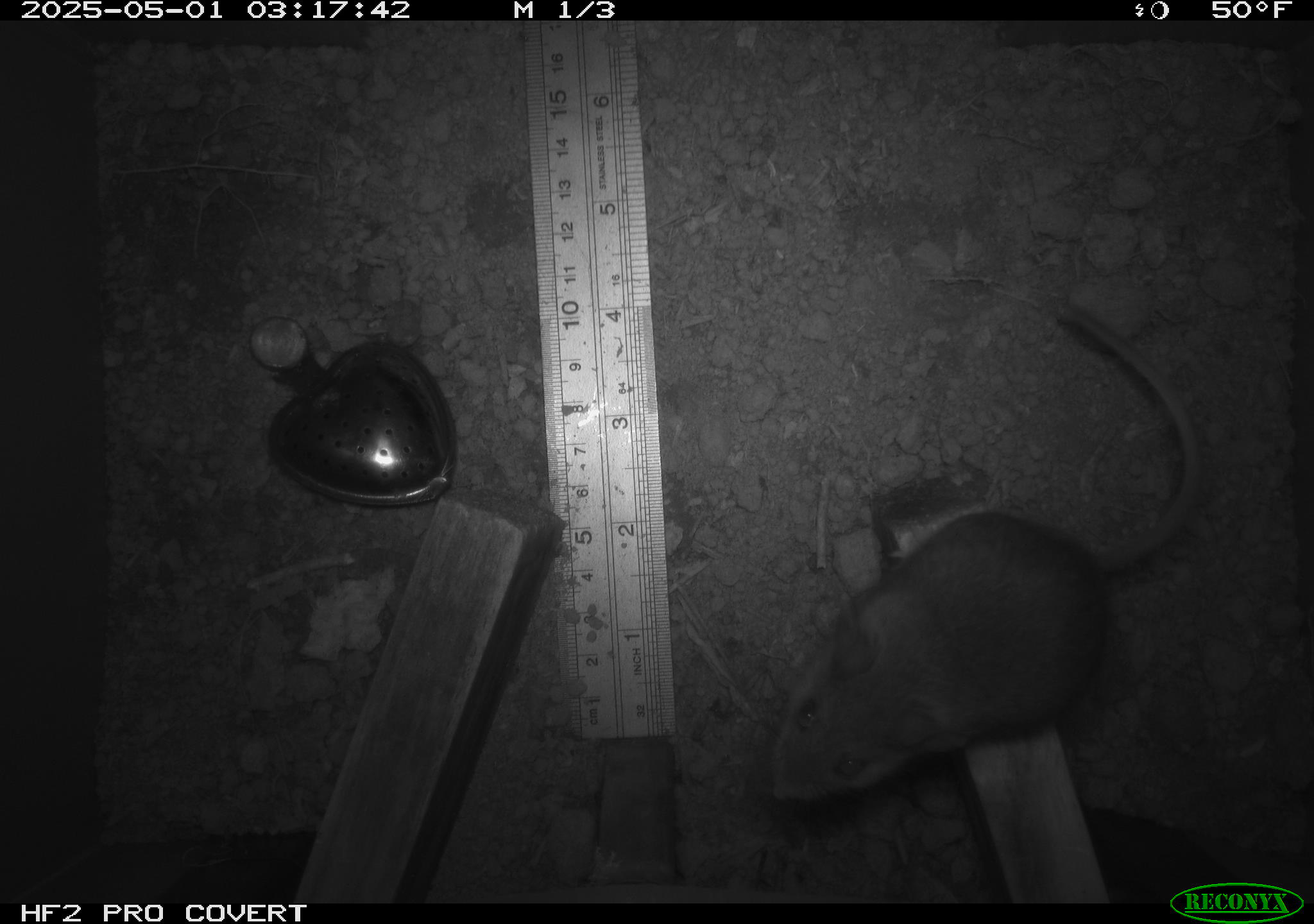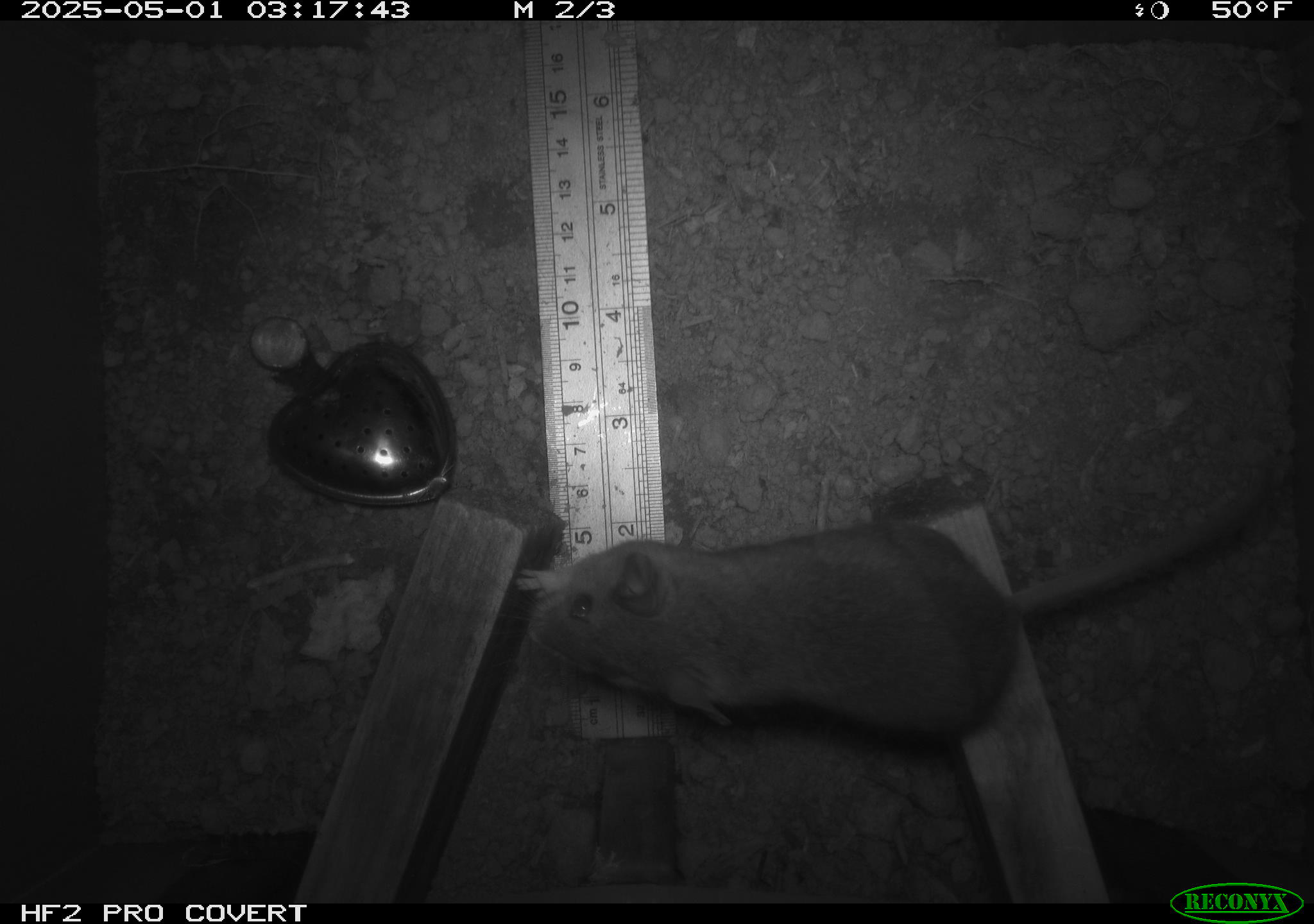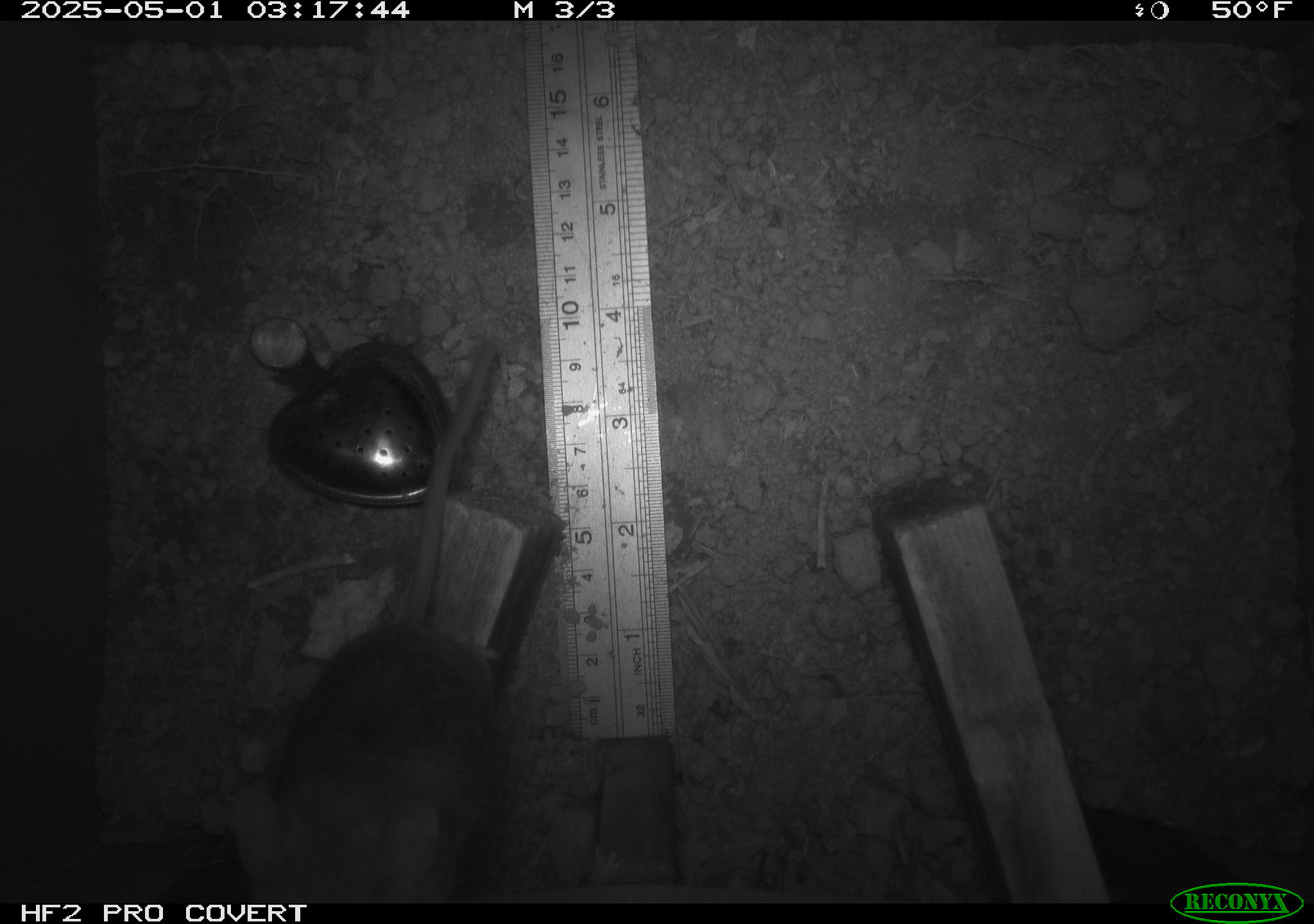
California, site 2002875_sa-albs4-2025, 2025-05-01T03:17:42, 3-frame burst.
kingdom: Animalia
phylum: Chordata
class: Mammalia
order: Rodentia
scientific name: Rodentia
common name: mouse species